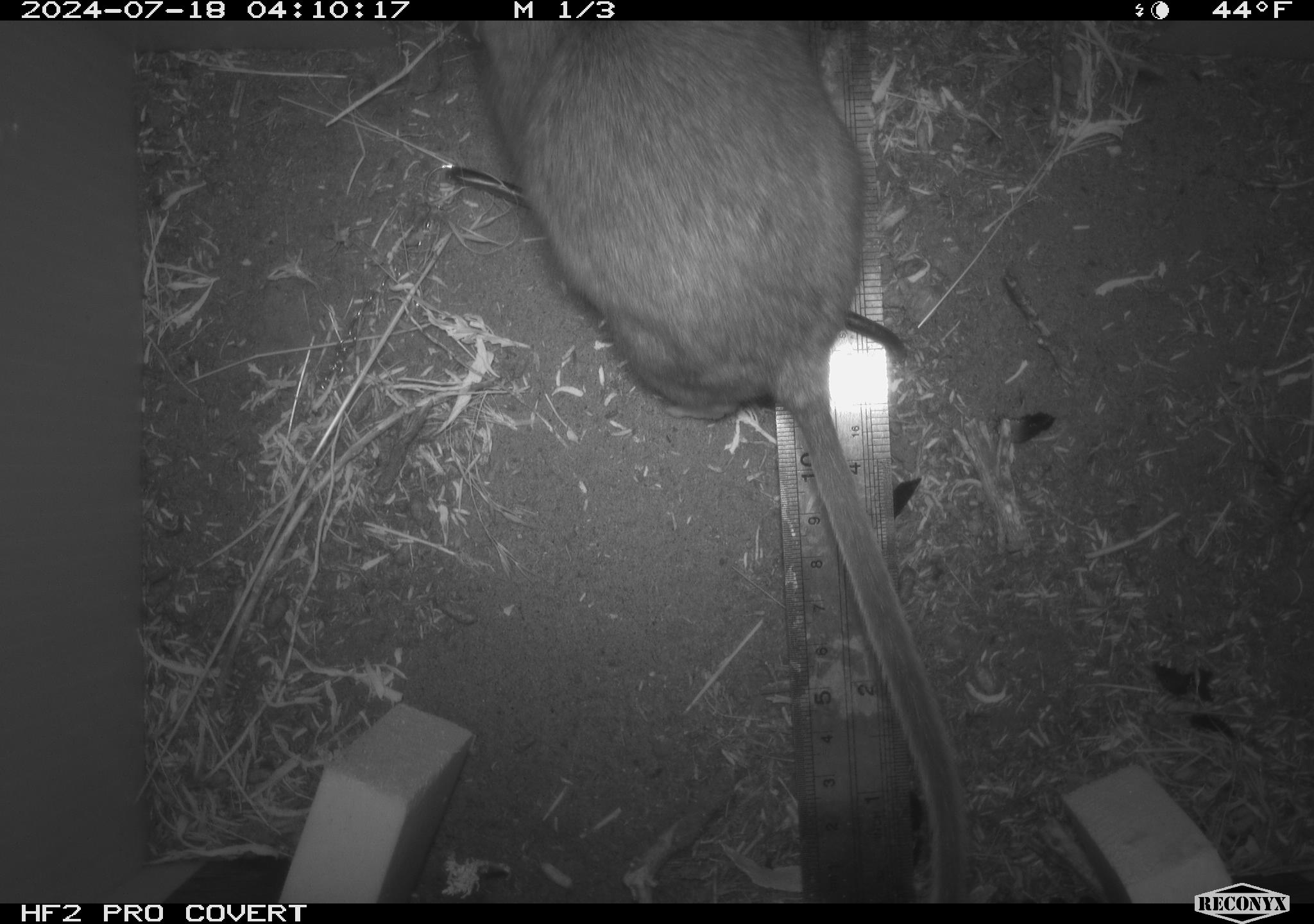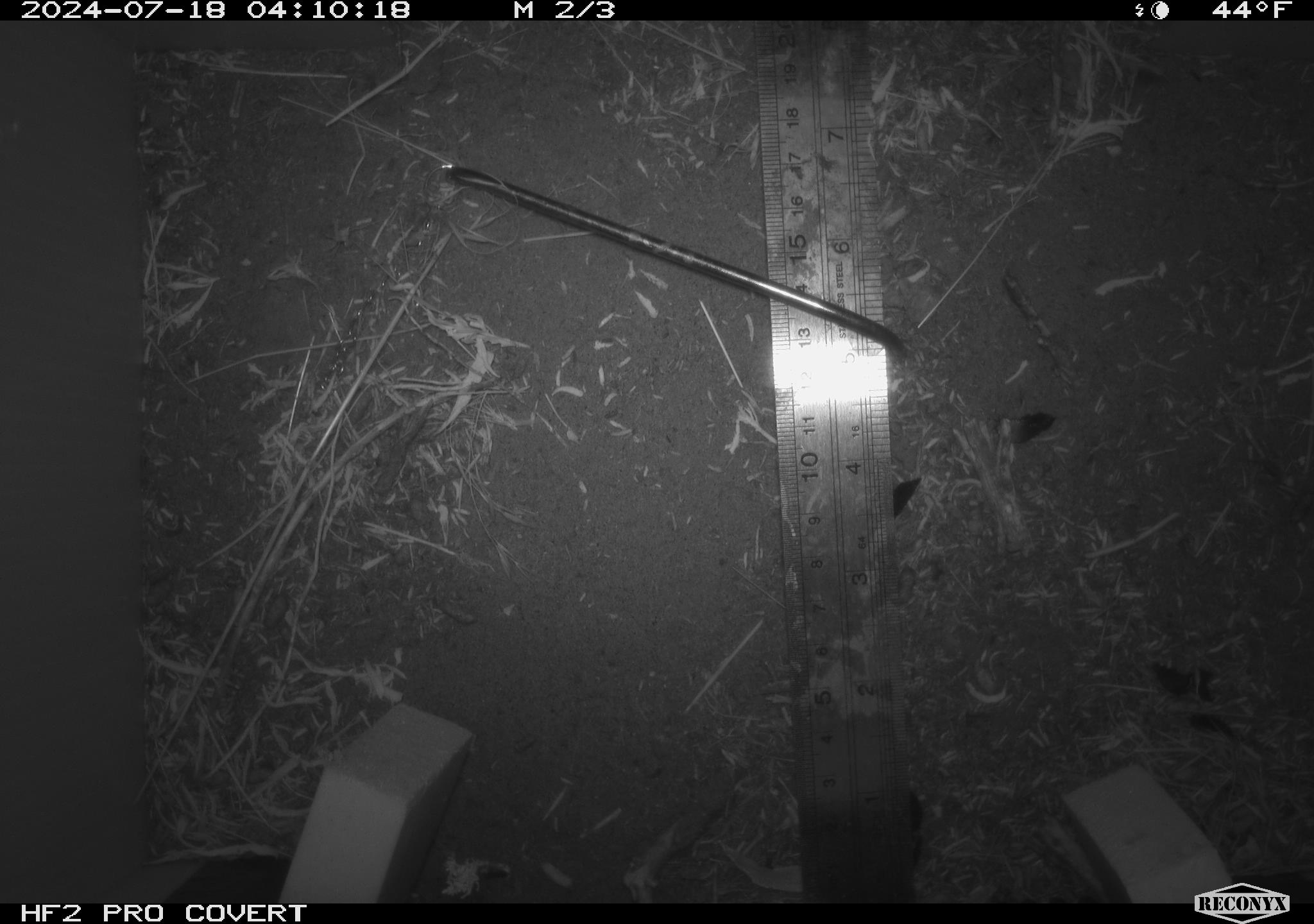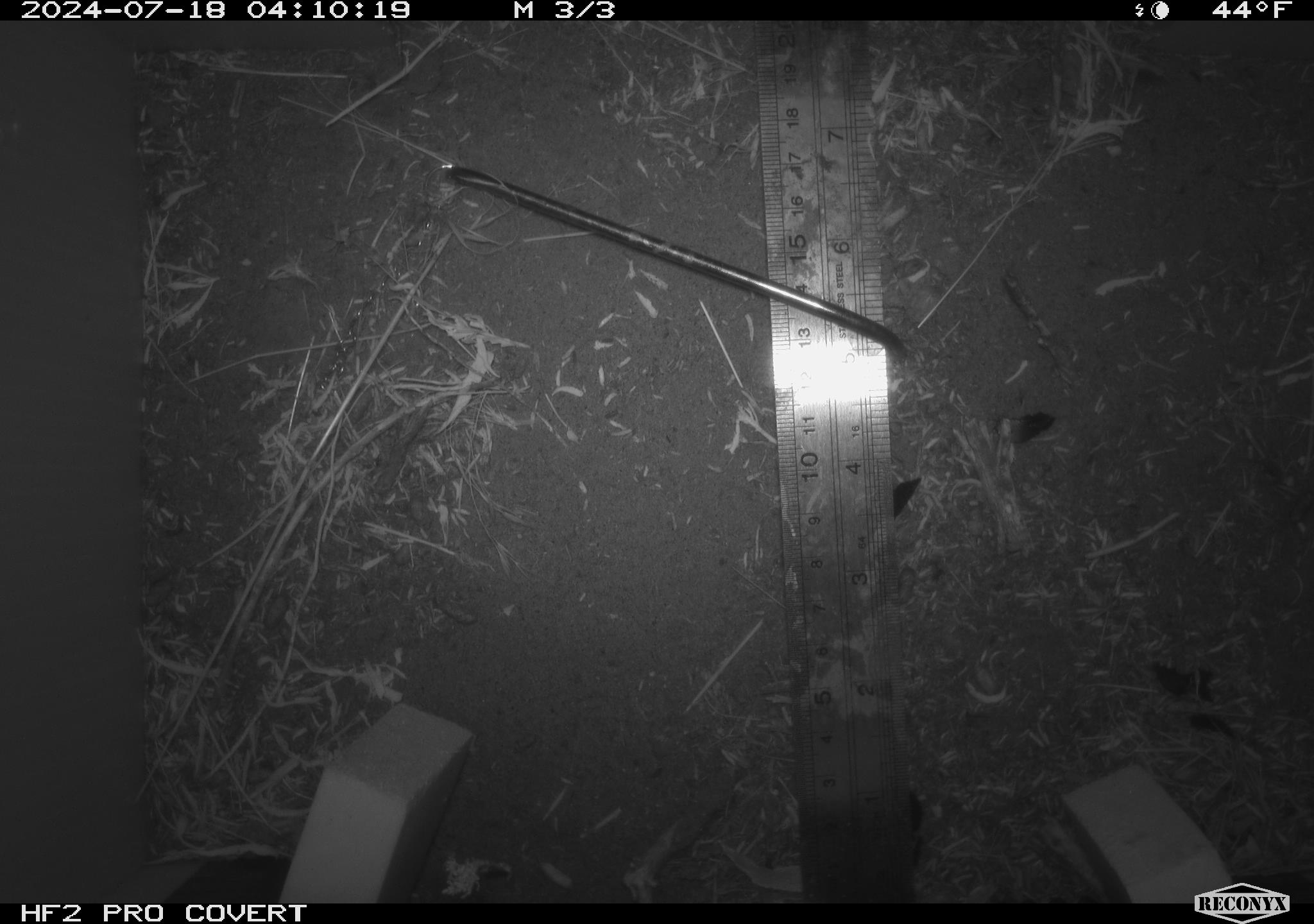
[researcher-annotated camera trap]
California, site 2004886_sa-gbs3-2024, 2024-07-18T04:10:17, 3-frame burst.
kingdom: Animalia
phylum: Chordata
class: Mammalia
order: Rodentia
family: Cricetidae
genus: Neotoma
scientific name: Neotoma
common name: pack rat or woodrat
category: neotoma species